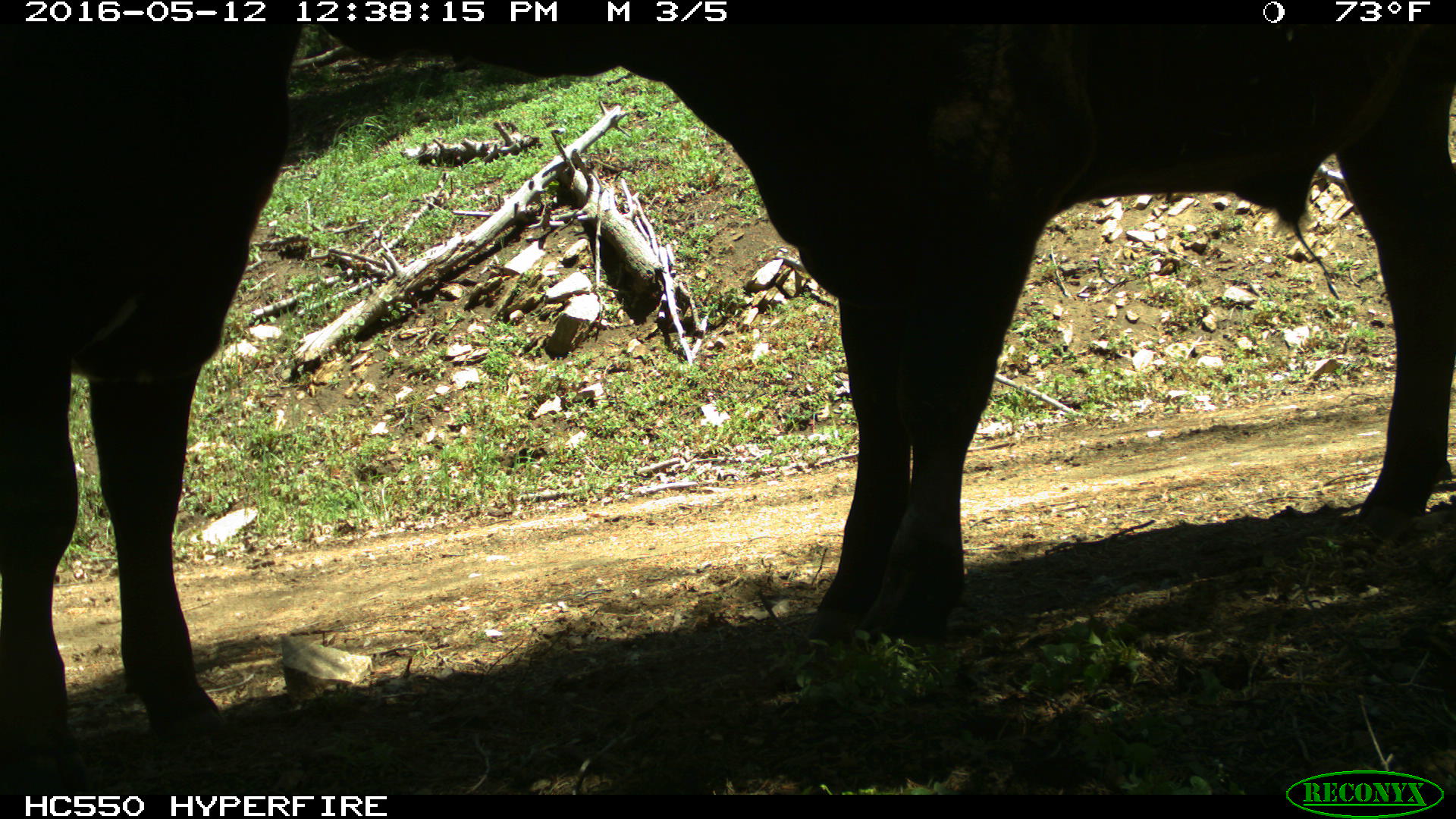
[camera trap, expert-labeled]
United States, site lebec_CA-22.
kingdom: Animalia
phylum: Chordata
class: Mammalia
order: Artiodactyla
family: Bovidae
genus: Bos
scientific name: Bos taurus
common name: domestic cow